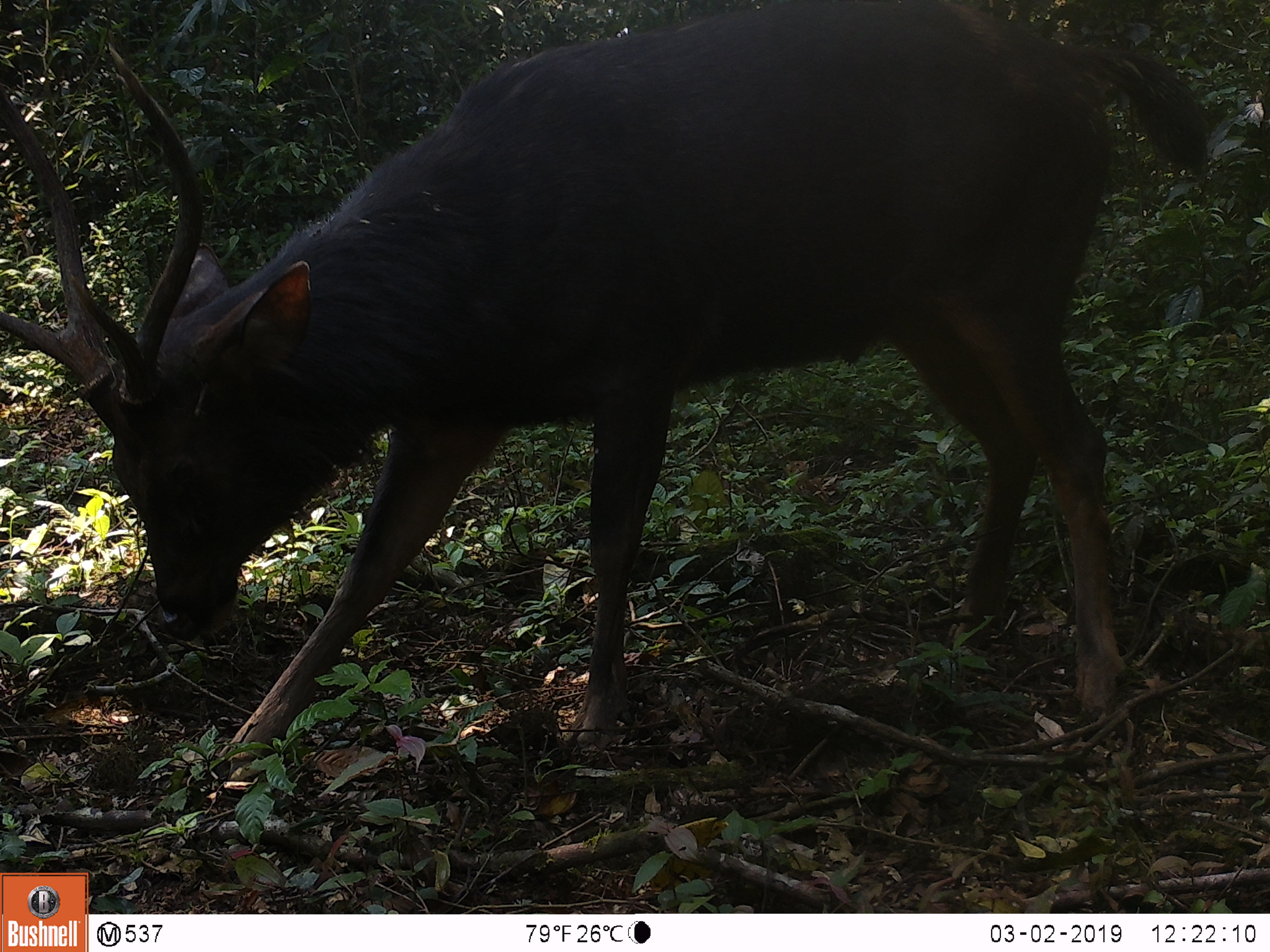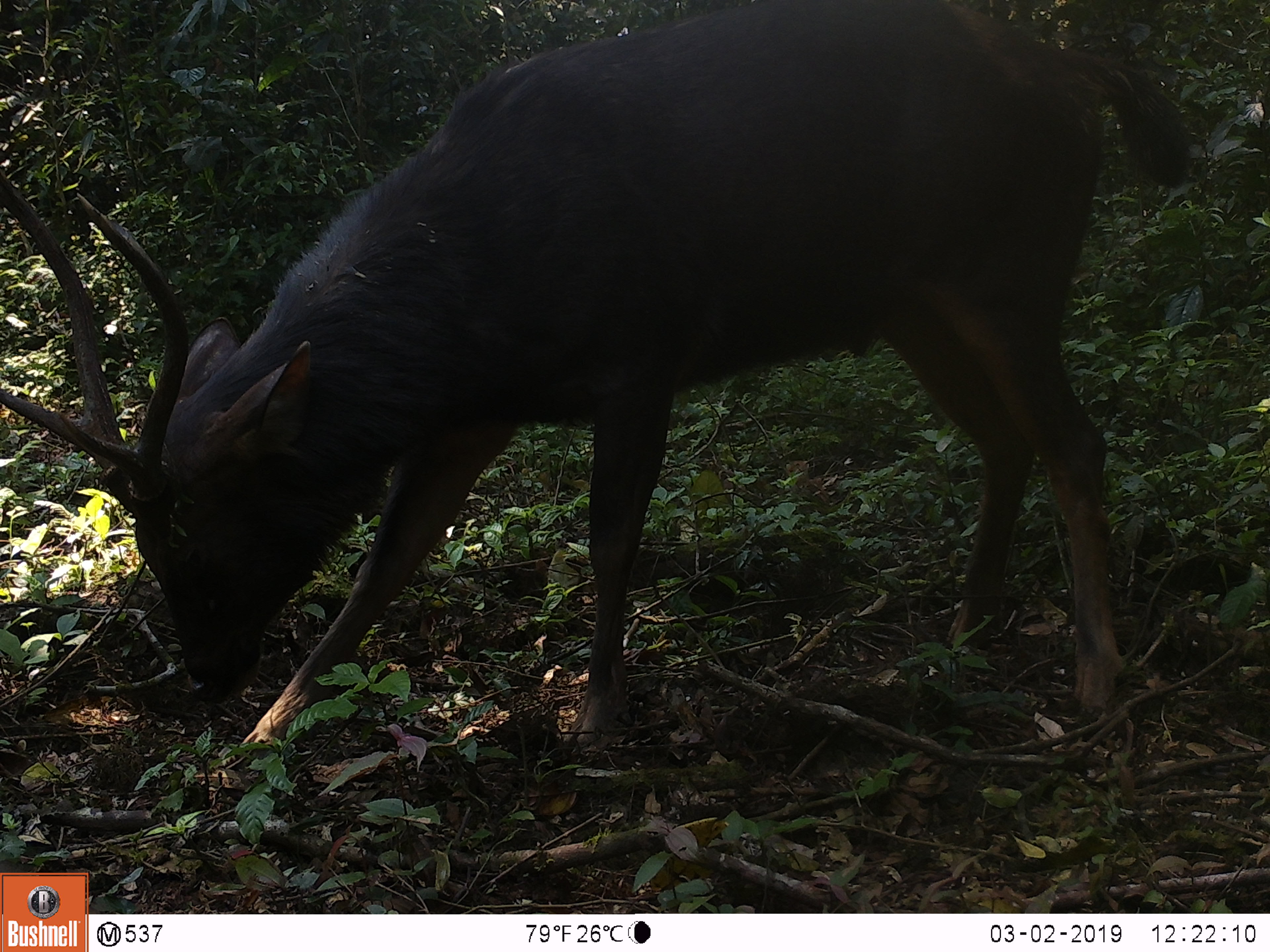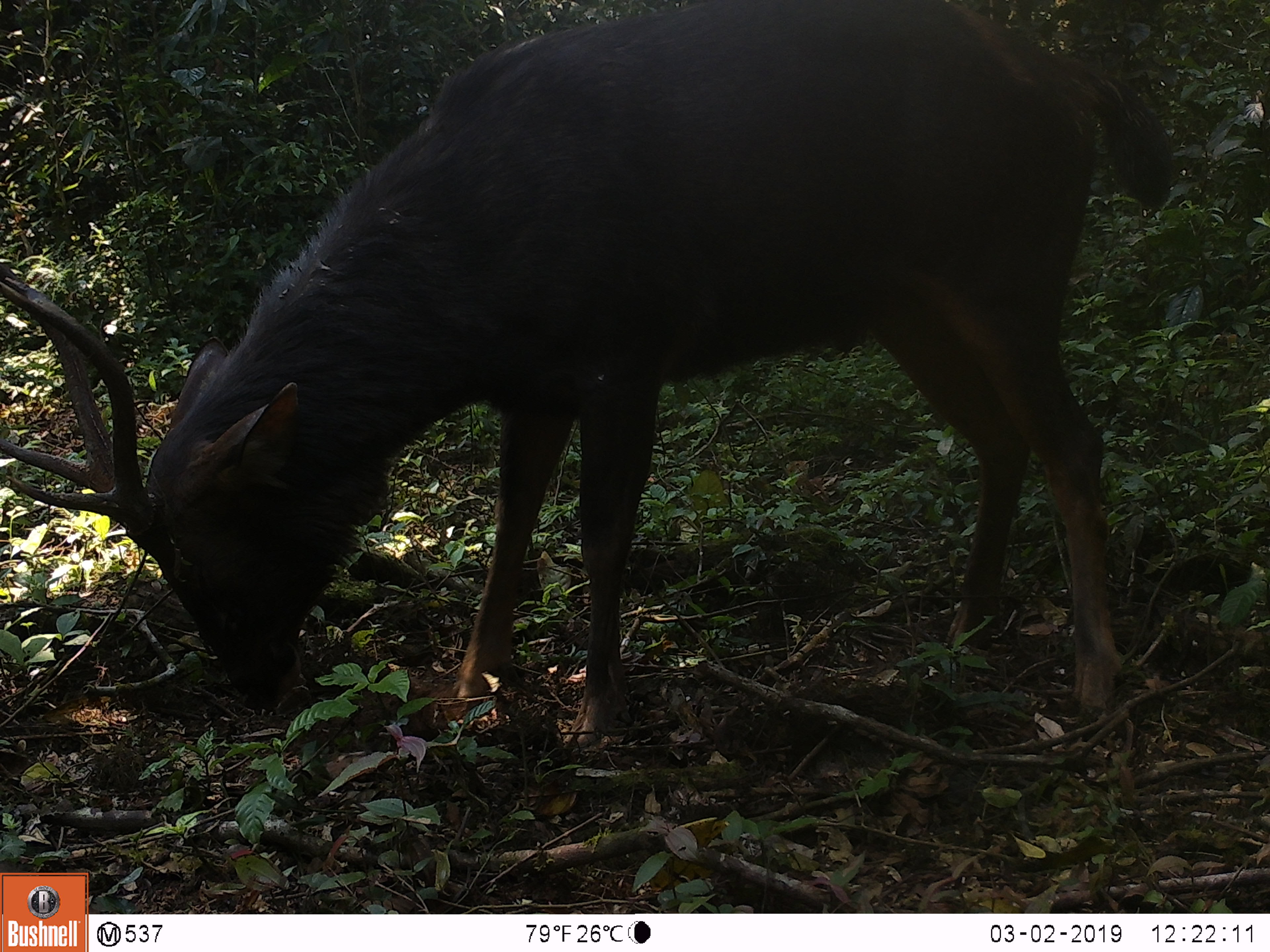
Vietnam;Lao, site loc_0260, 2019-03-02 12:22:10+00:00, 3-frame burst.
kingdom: Animalia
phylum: Chordata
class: Mammalia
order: Artiodactyla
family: Cervidae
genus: Rusa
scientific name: Rusa unicolor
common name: sambar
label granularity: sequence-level